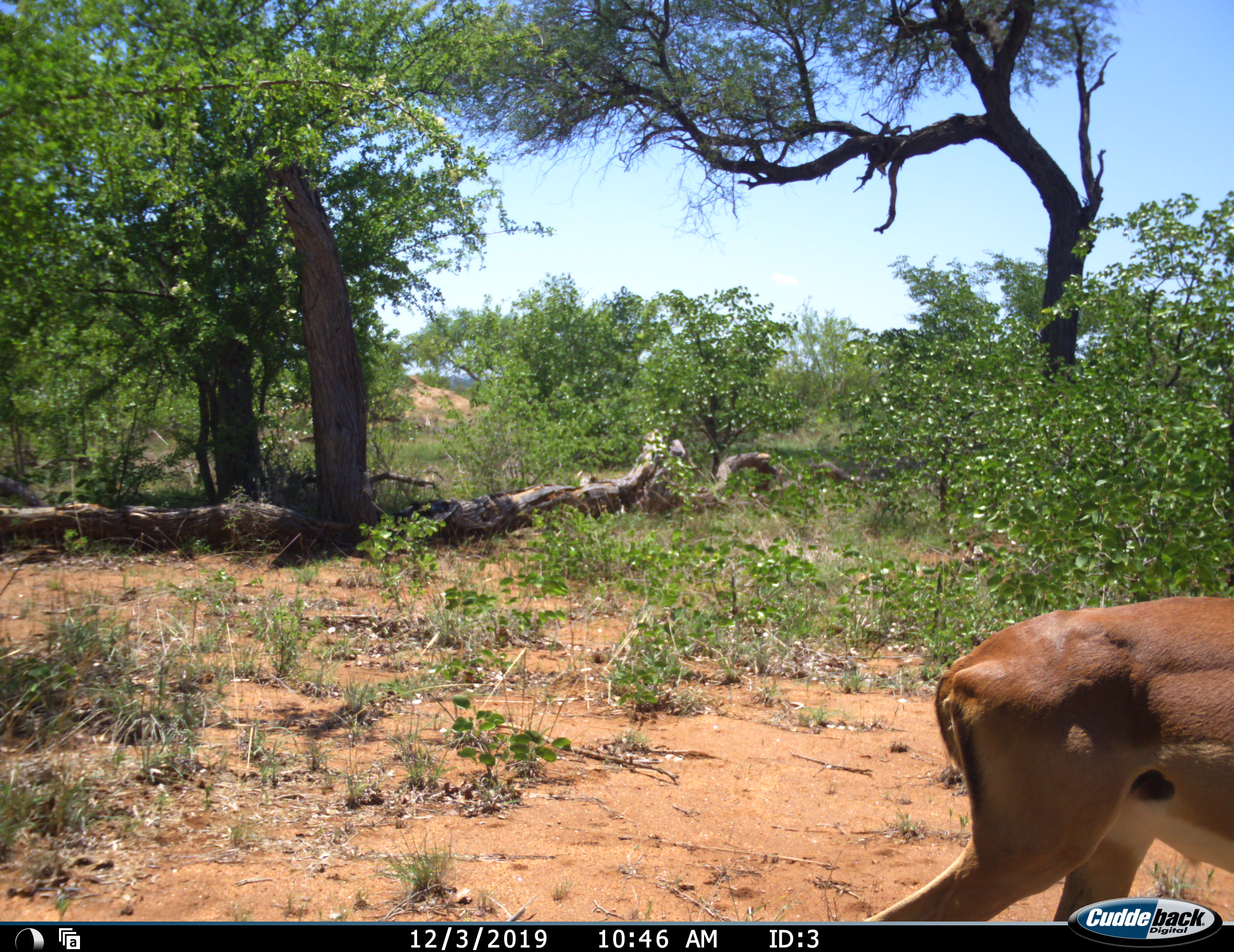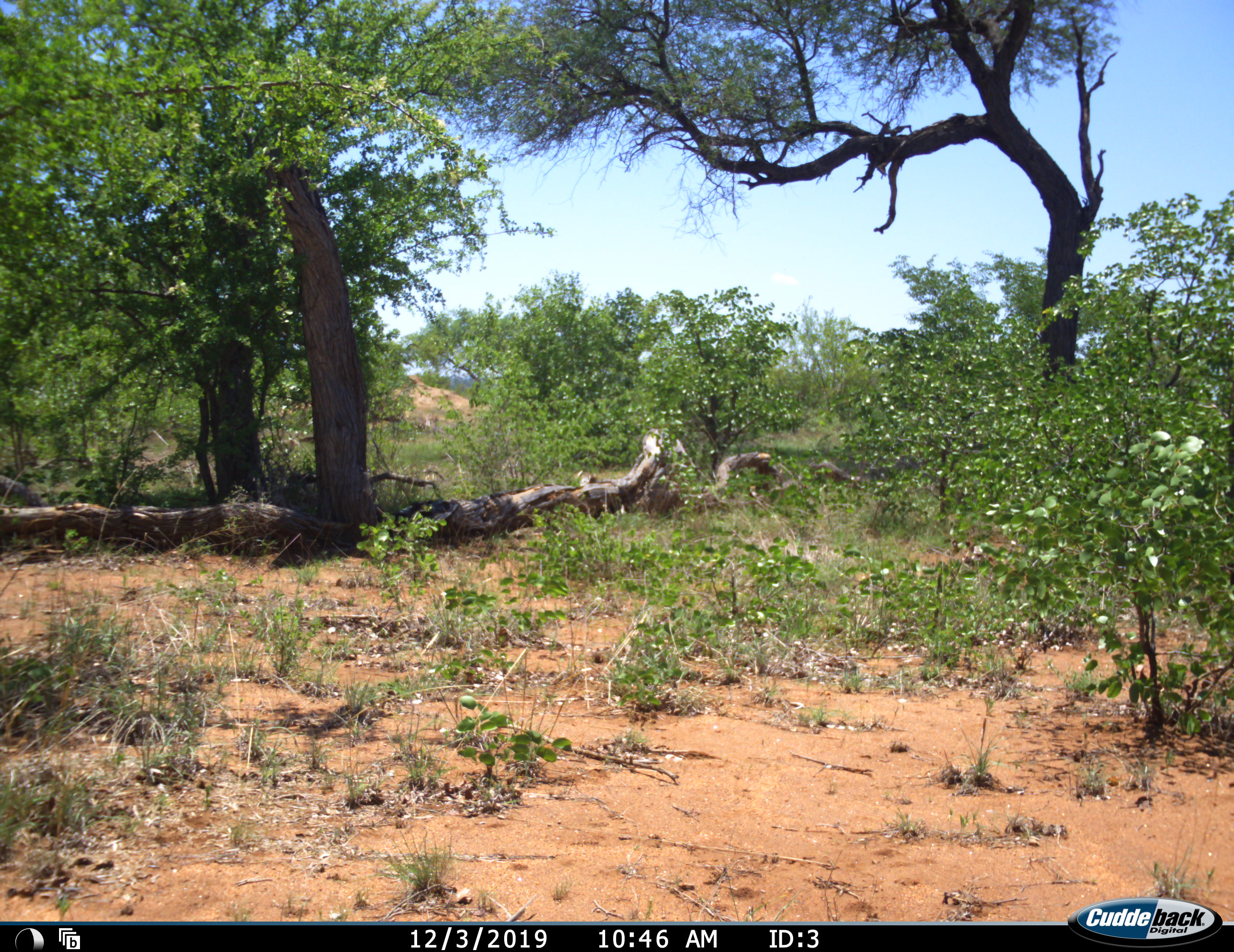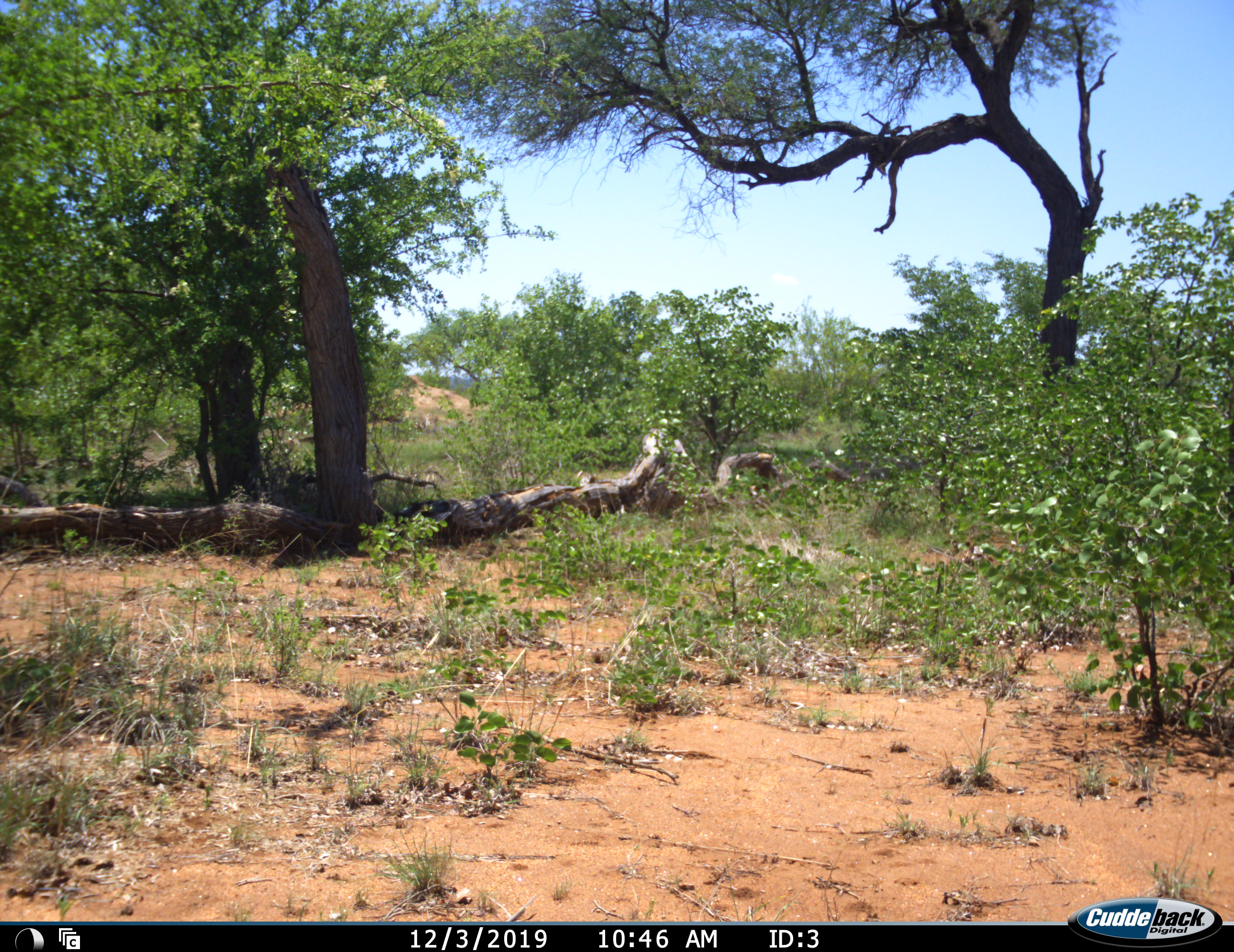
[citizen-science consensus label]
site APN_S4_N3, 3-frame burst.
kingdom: Animalia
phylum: Chordata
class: Mammalia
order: Artiodactyla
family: Bovidae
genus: Aepyceros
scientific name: Aepyceros melampus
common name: impala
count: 1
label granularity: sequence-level